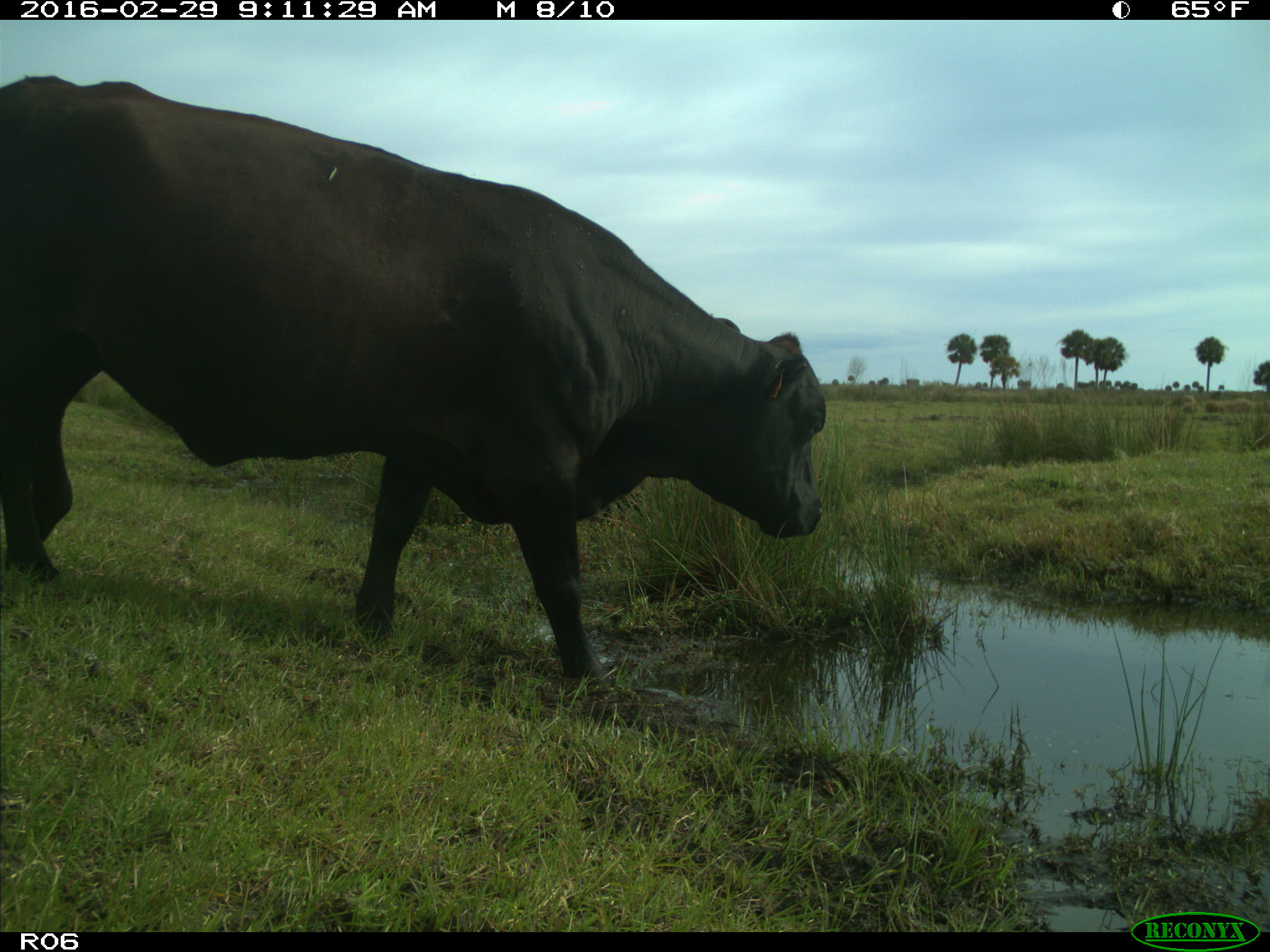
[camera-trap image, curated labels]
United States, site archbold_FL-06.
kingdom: Animalia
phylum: Chordata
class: Mammalia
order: Artiodactyla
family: Bovidae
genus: Bos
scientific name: Bos taurus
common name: domestic cow